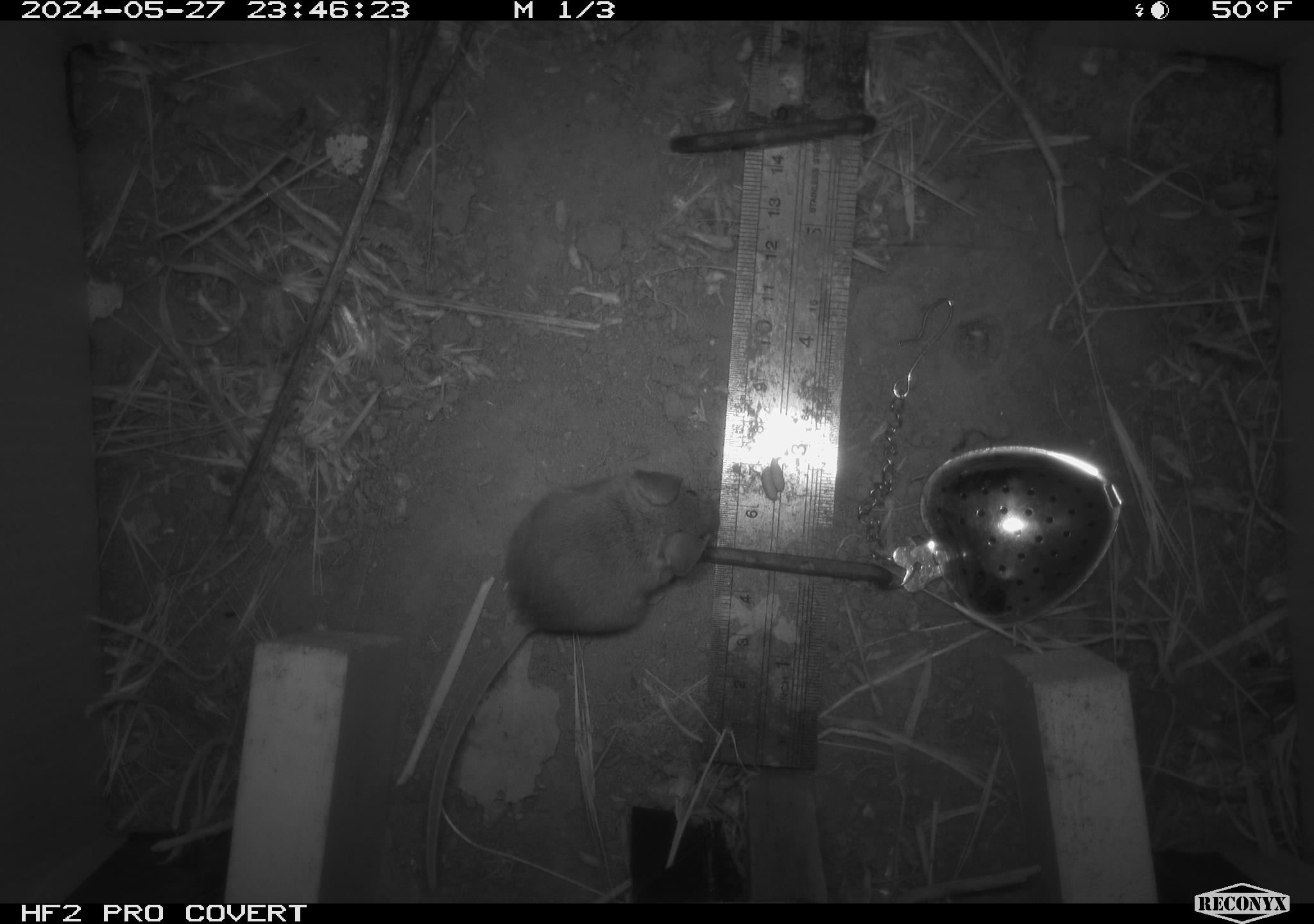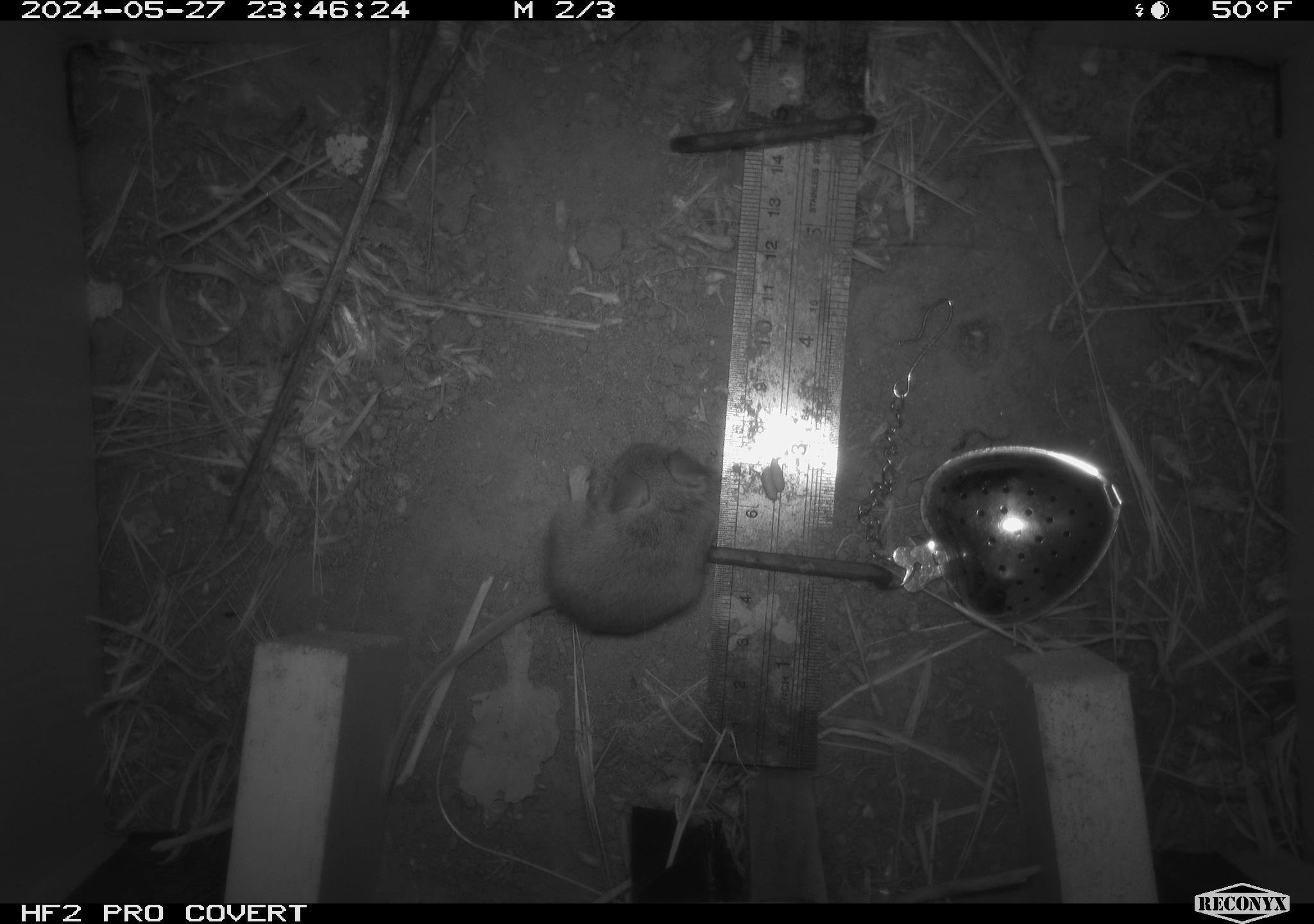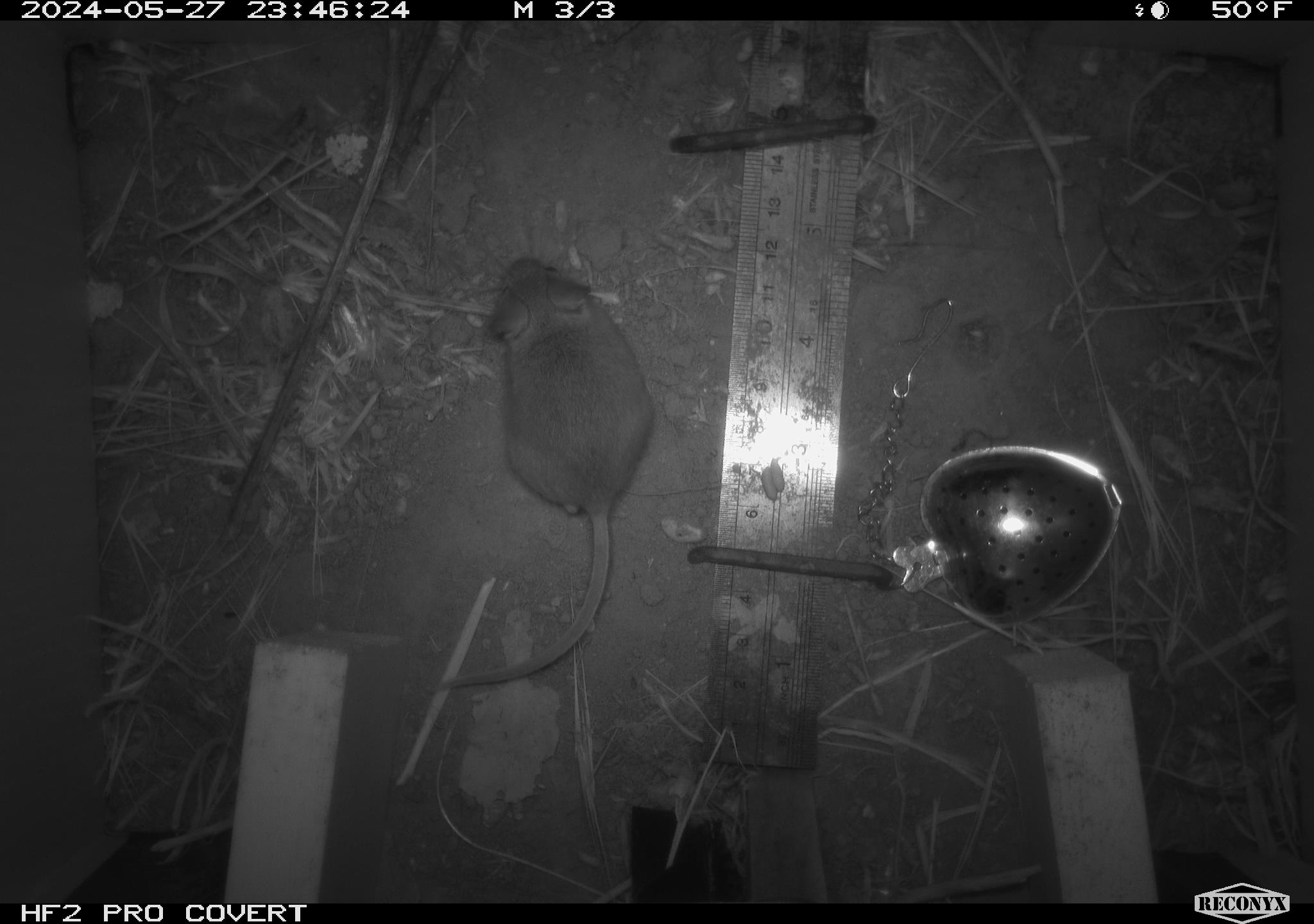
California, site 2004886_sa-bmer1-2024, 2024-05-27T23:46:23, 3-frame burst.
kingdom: Animalia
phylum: Chordata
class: Mammalia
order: Rodentia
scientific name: Rodentia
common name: mouse species